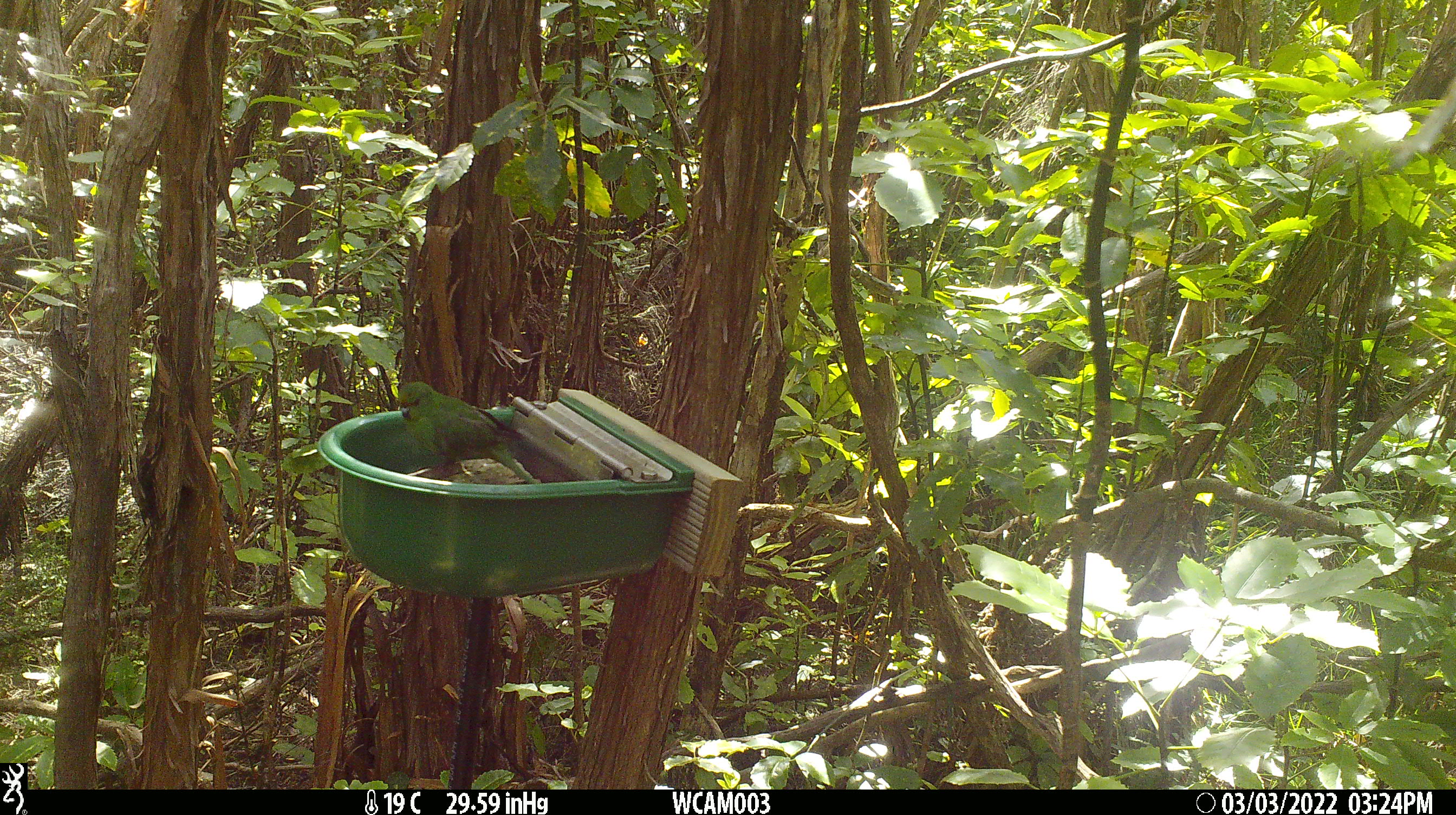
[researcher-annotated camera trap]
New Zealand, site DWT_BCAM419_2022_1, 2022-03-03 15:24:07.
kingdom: Animalia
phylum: Chordata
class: Aves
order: Psittaciformes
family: Psittaculidae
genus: Cyanoramphus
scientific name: Cyanoramphus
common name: parakeet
Parakeet (Cyanoramphus).